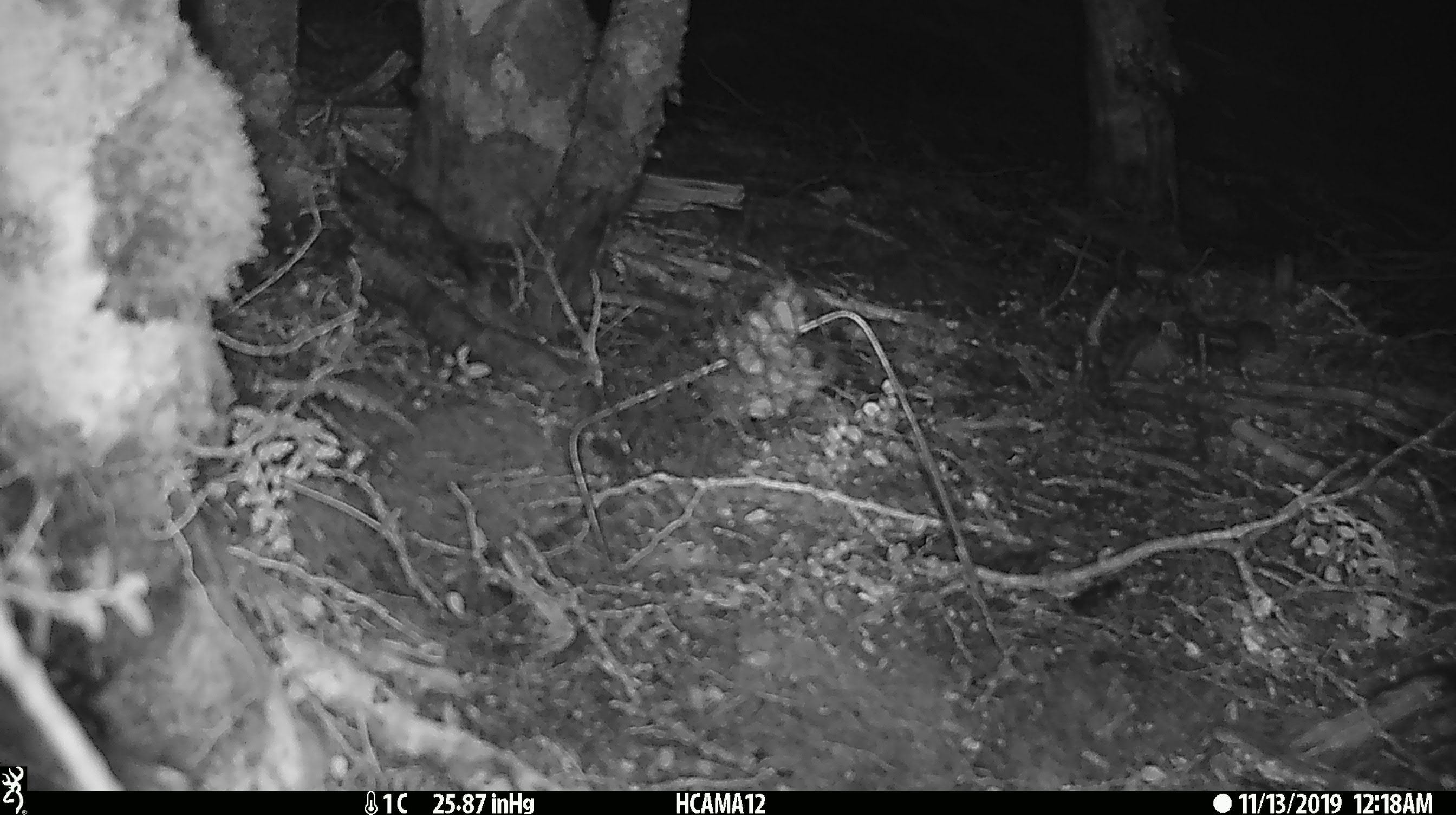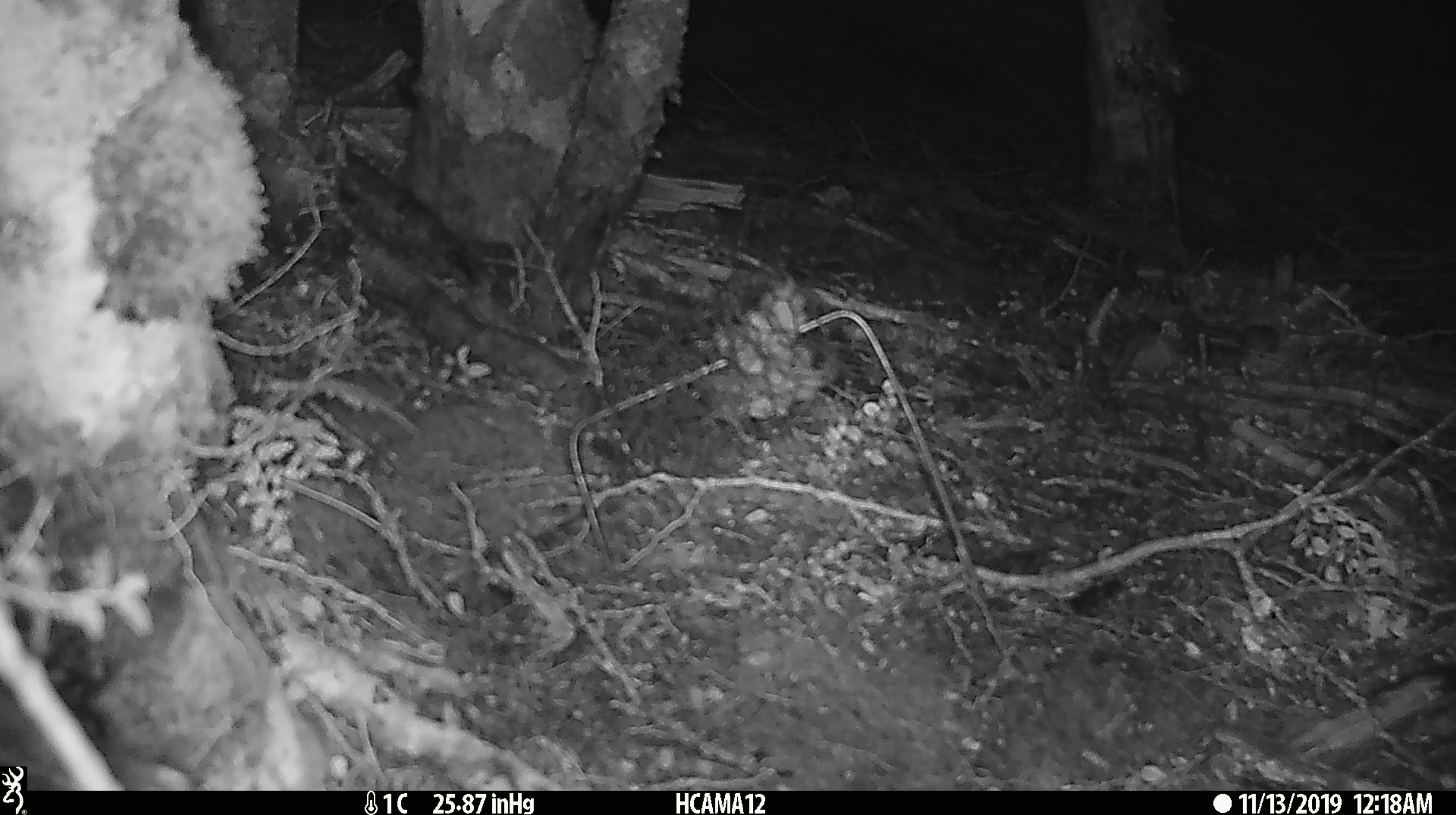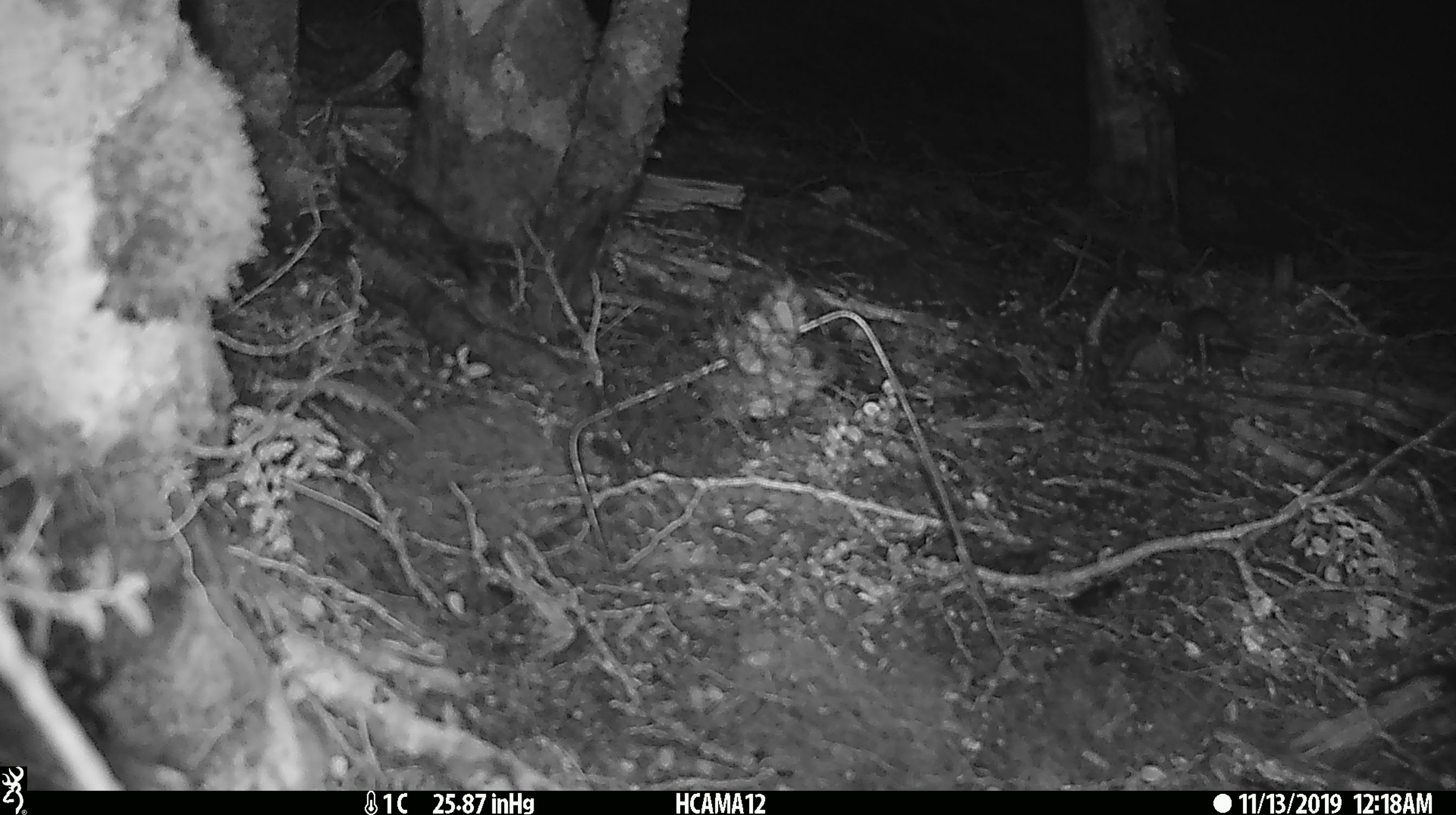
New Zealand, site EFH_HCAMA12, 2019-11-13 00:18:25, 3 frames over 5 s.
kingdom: Animalia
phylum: Chordata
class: Mammalia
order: Rodentia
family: Muridae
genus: Mus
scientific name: Mus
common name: mouse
Mouse (Mus).